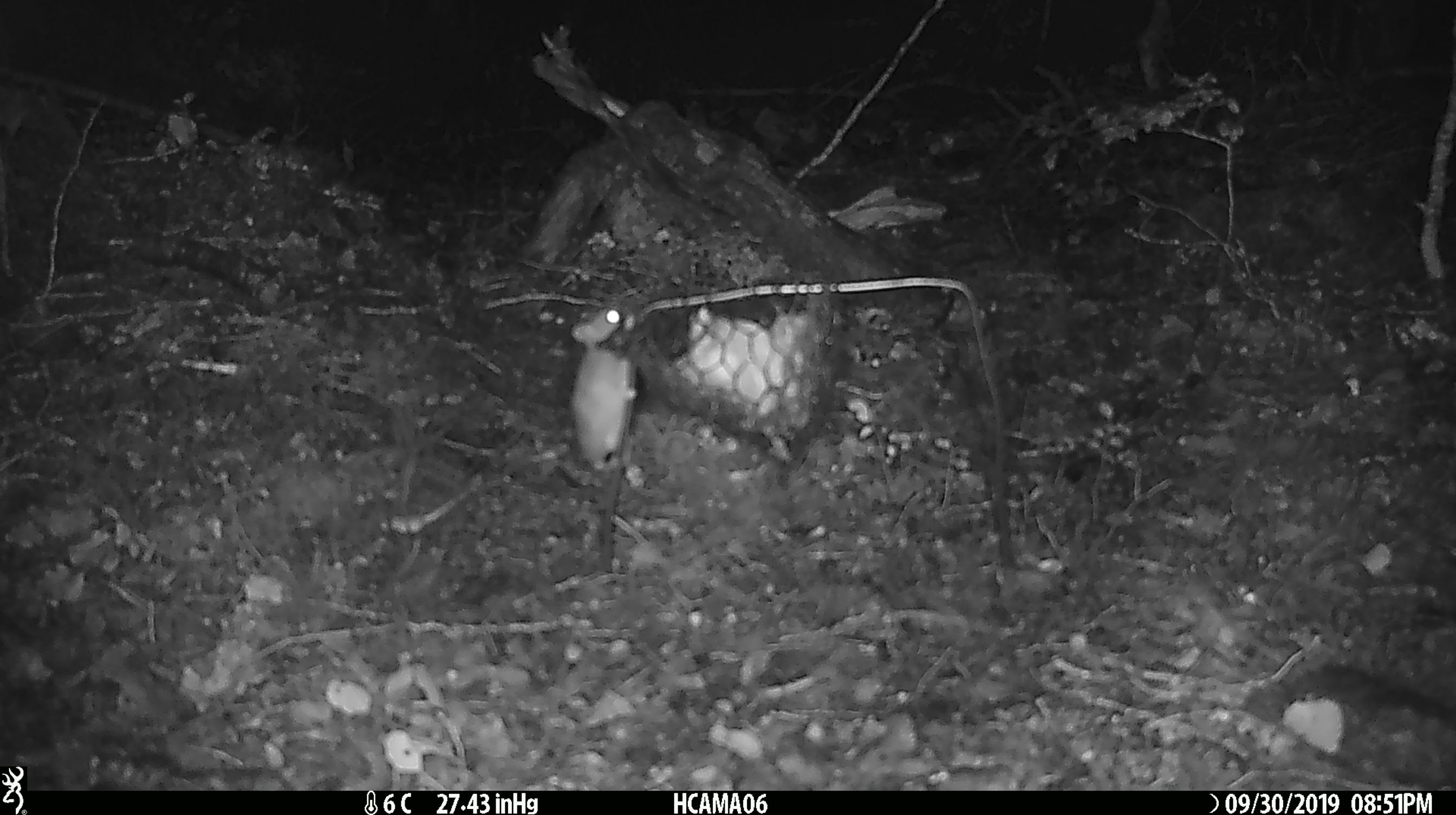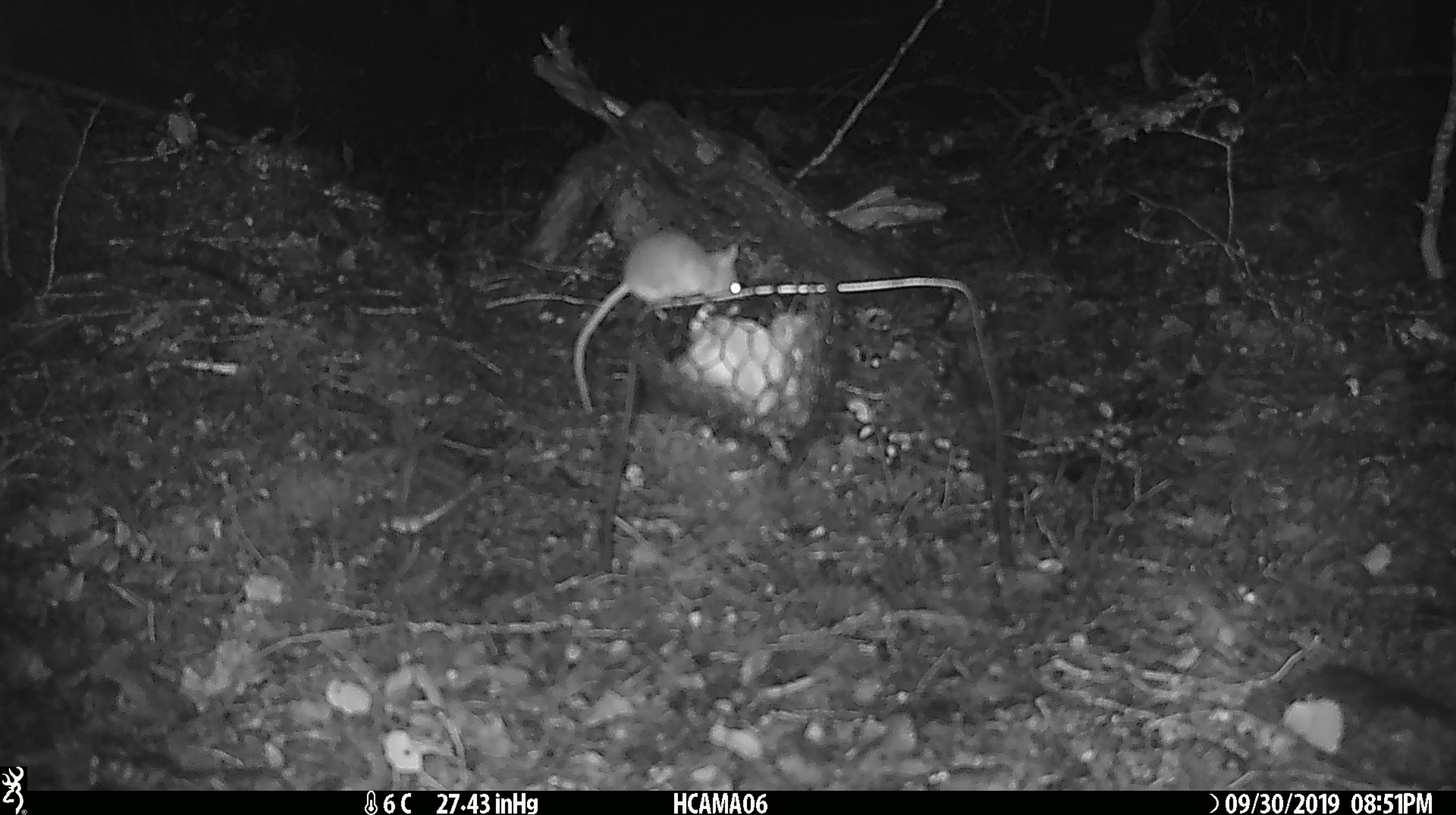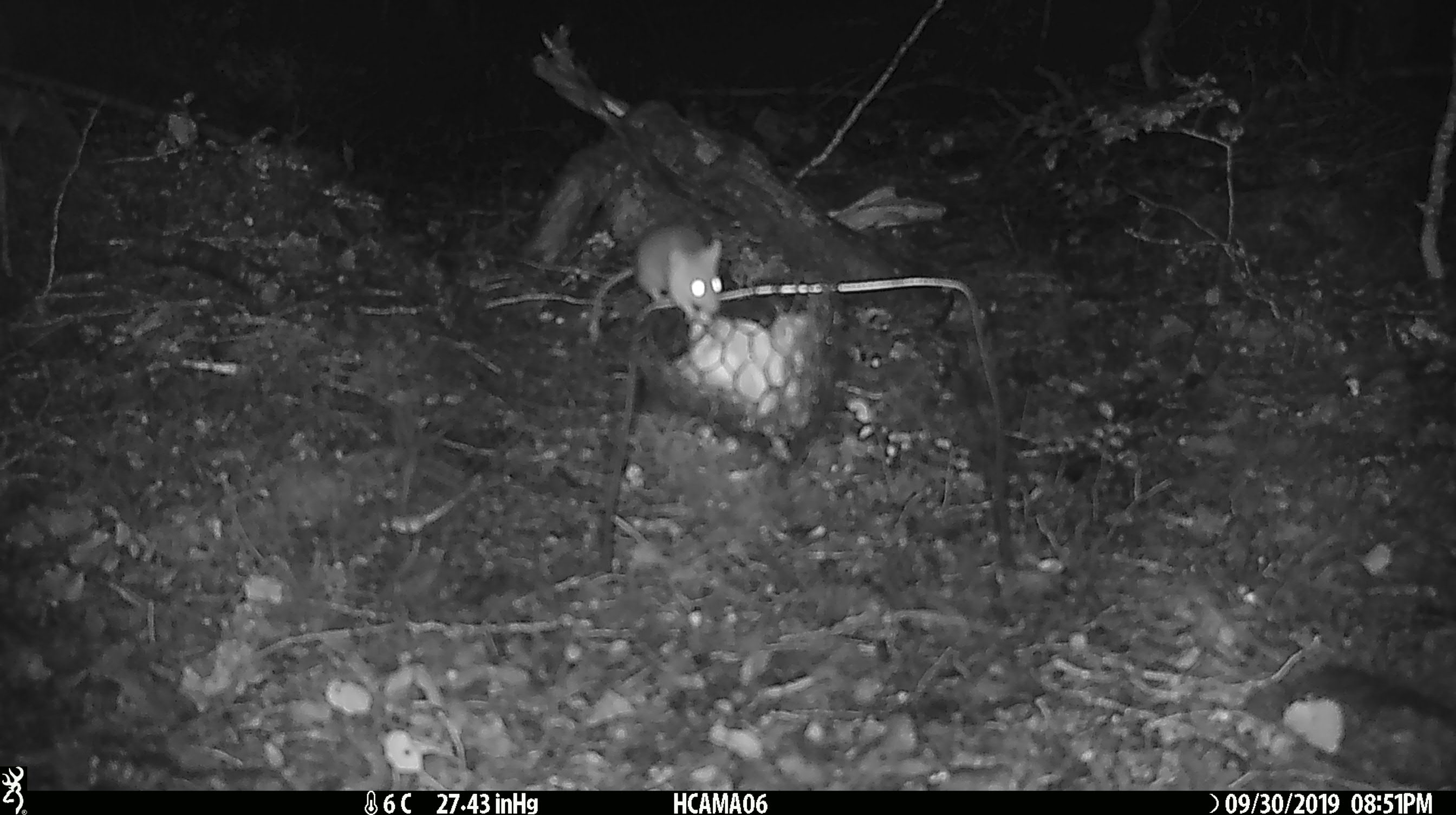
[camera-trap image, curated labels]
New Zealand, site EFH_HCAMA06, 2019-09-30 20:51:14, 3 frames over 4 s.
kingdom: Animalia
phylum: Chordata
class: Mammalia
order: Rodentia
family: Muridae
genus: Mus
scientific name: Mus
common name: mouse